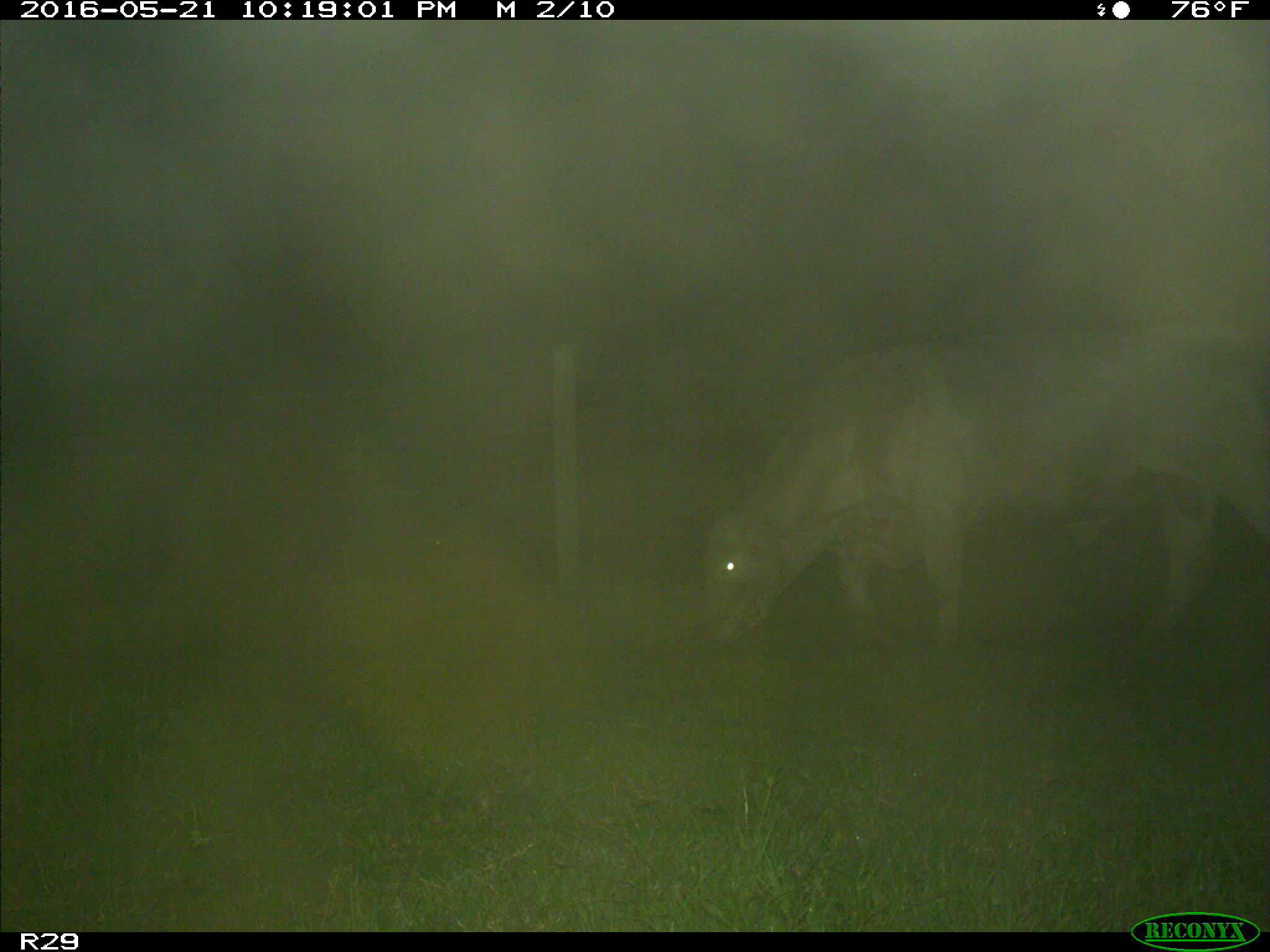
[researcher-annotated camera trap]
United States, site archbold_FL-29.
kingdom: Animalia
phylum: Chordata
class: Mammalia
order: Artiodactyla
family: Bovidae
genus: Bos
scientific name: Bos taurus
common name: domestic cow